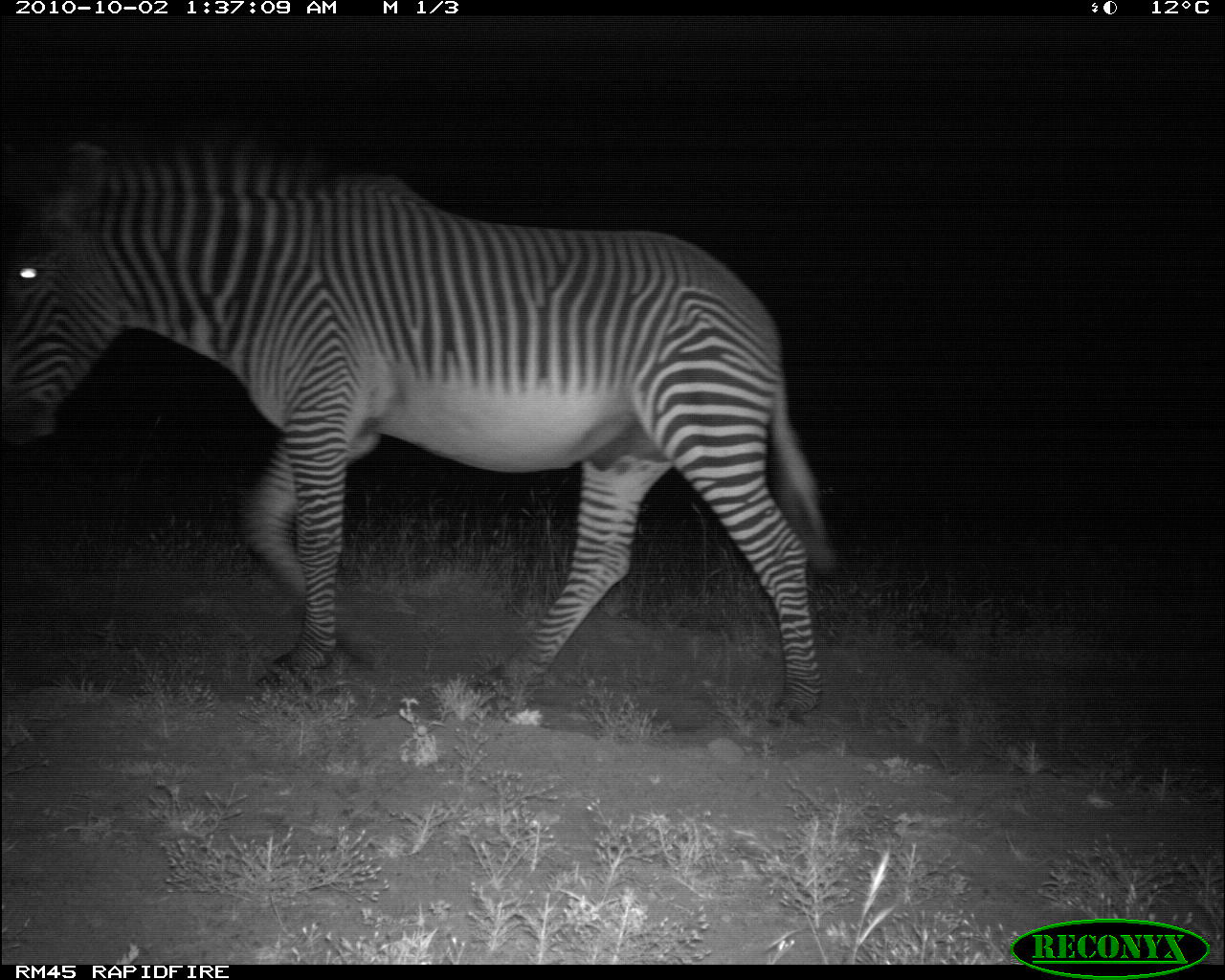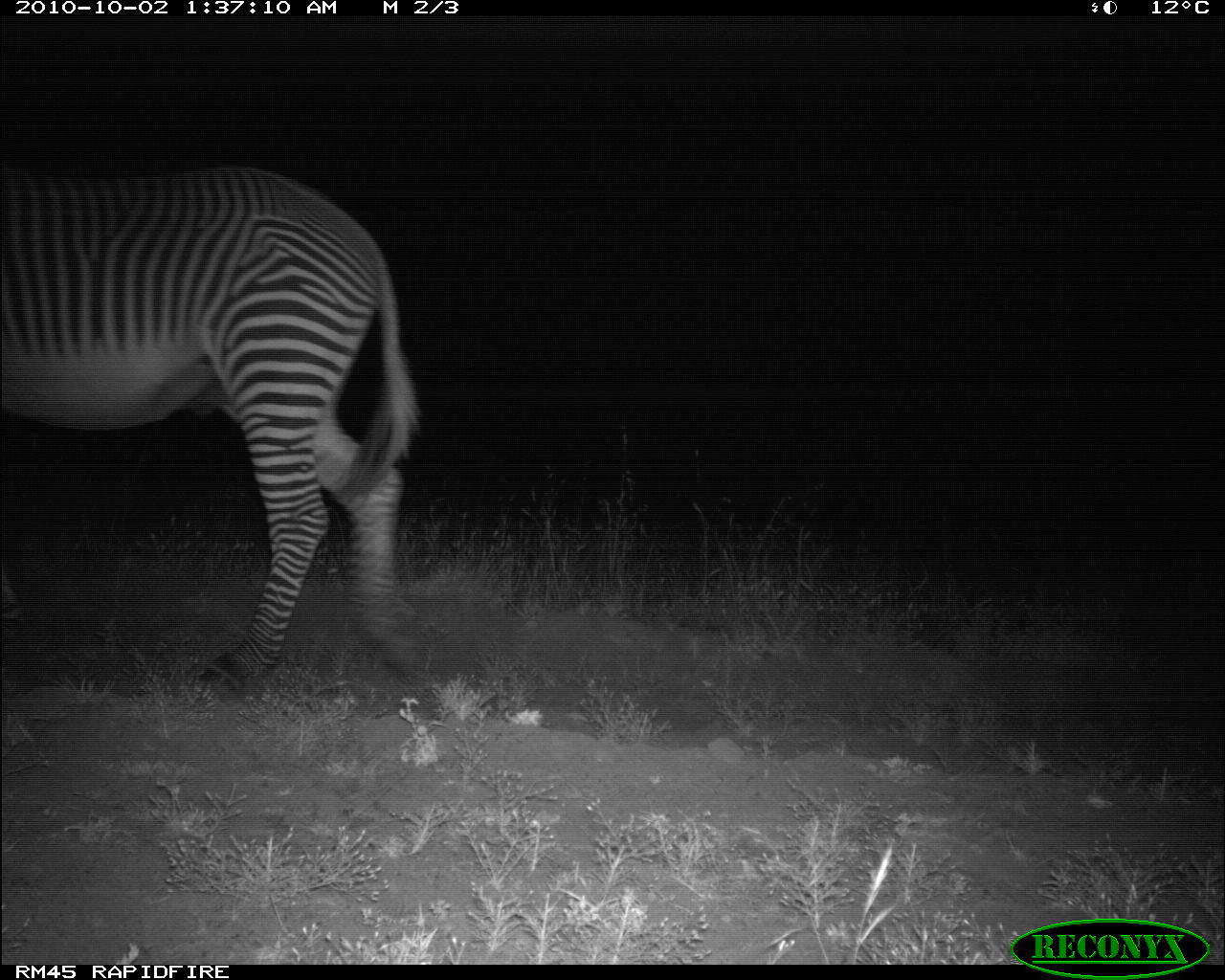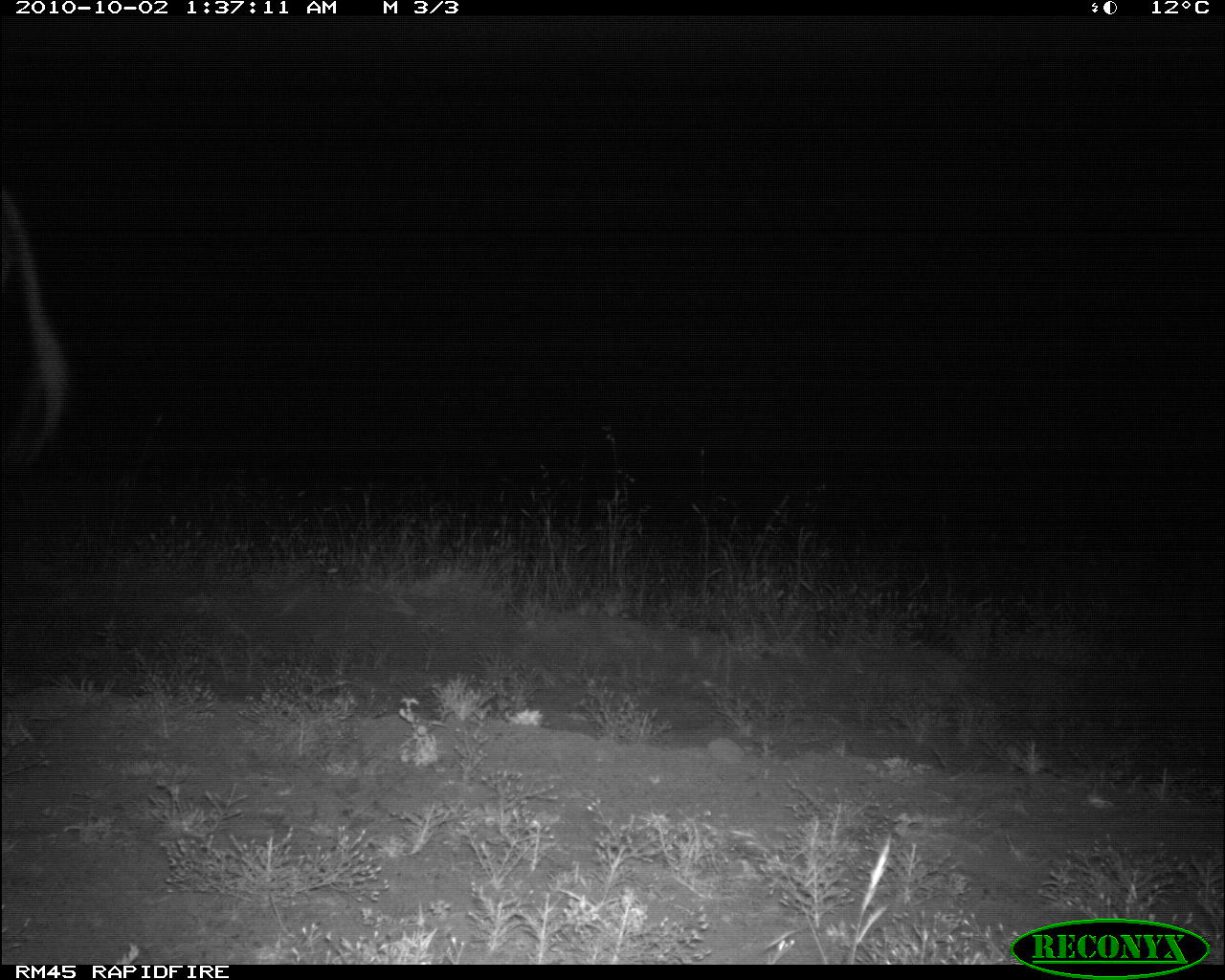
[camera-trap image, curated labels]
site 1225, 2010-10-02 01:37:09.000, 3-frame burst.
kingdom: Animalia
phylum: Chordata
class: Mammalia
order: Perissodactyla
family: Equidae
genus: Equus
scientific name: Equus grevyi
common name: grévy's zebra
Equus grevyi (grévy's zebra), count 1.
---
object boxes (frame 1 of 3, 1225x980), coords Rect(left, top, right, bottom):
equus grevyi: Rect(3, 112, 836, 723)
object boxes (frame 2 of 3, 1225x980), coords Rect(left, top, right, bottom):
equus grevyi: Rect(1, 169, 424, 681)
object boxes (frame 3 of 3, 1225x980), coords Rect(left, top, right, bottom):
equus grevyi: Rect(3, 186, 68, 467)